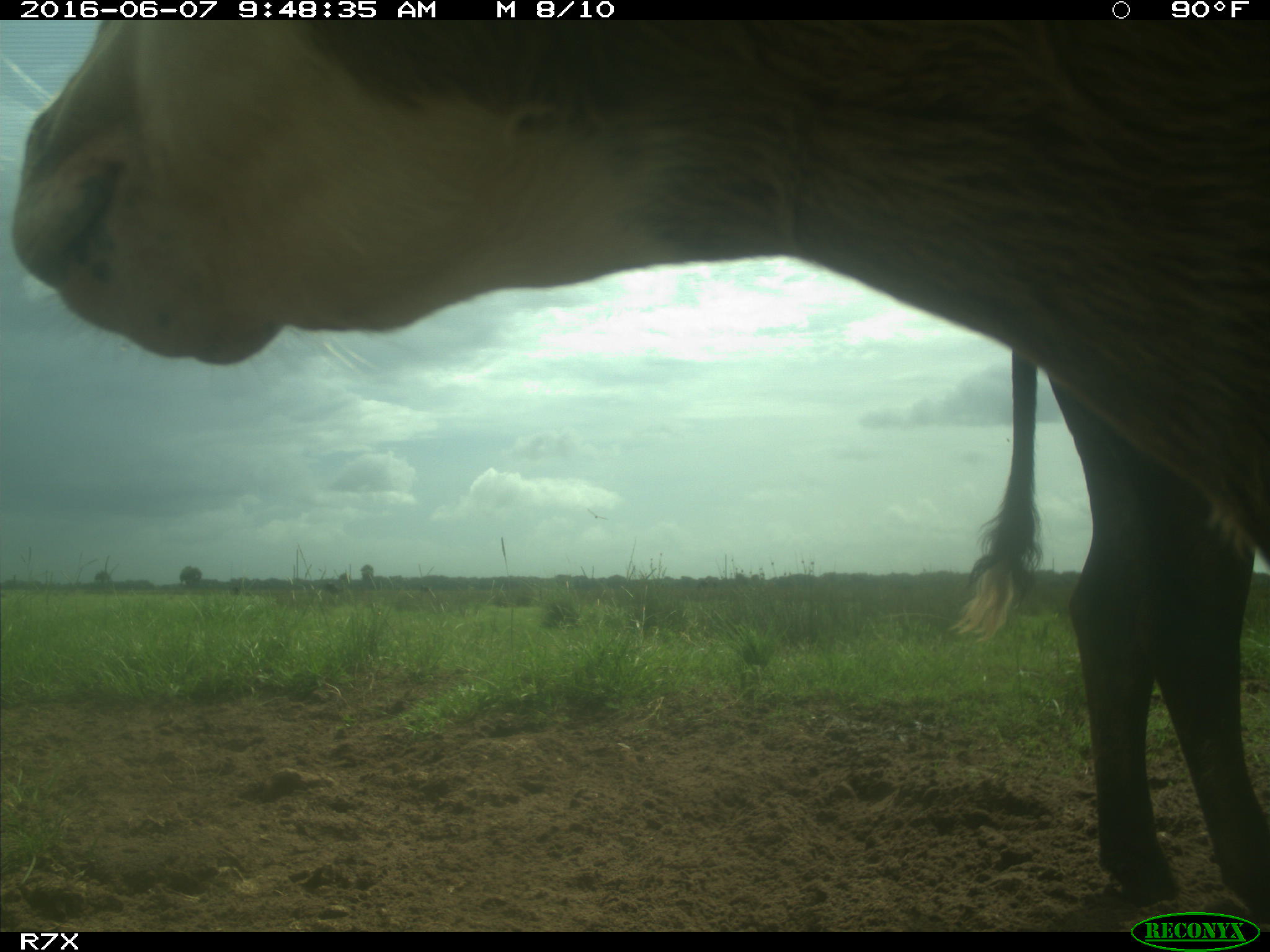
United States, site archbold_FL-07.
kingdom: Animalia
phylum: Chordata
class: Mammalia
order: Artiodactyla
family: Bovidae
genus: Bos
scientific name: Bos taurus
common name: domestic cow